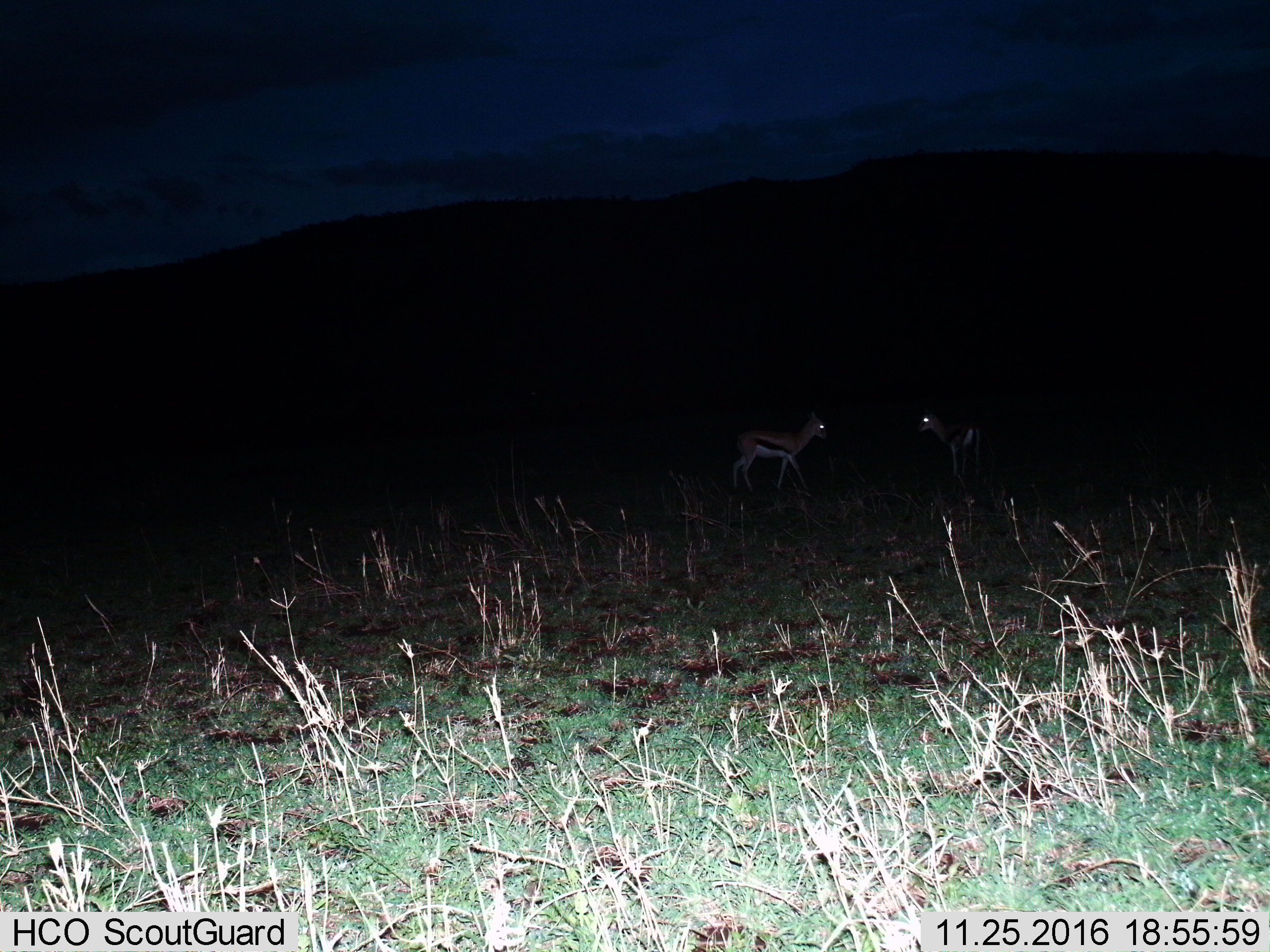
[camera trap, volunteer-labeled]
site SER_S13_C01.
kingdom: Animalia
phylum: Chordata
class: Mammalia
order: Artiodactyla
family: Bovidae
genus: Eudorcas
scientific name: Eudorcas thomsonii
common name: thomson's gazelle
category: gazellethomsons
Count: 2.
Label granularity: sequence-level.